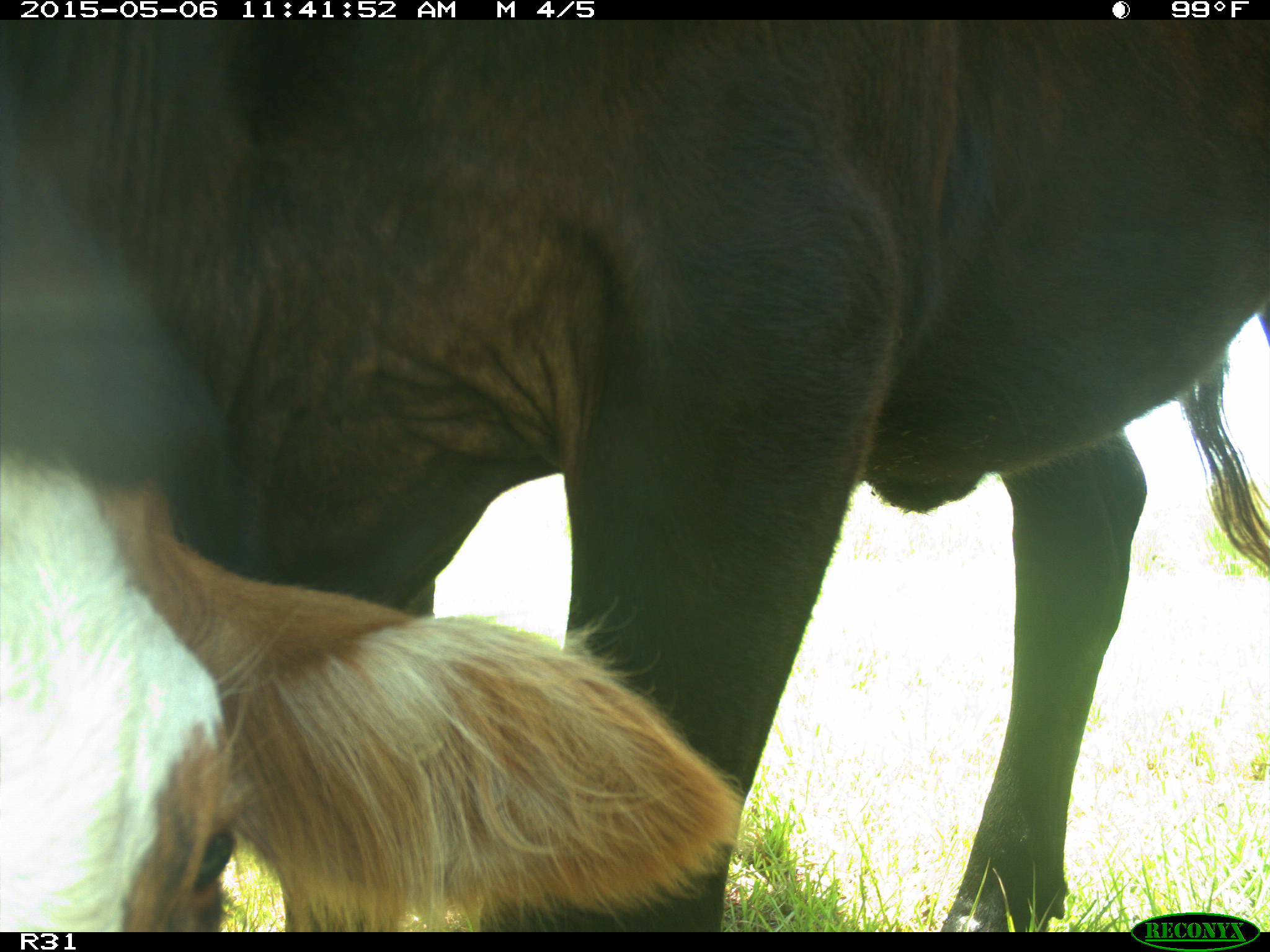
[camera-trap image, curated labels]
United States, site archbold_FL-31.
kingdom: Animalia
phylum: Chordata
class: Mammalia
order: Artiodactyla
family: Bovidae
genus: Bos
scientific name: Bos taurus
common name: domestic cow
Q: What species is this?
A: Bos taurus (domestic cow).